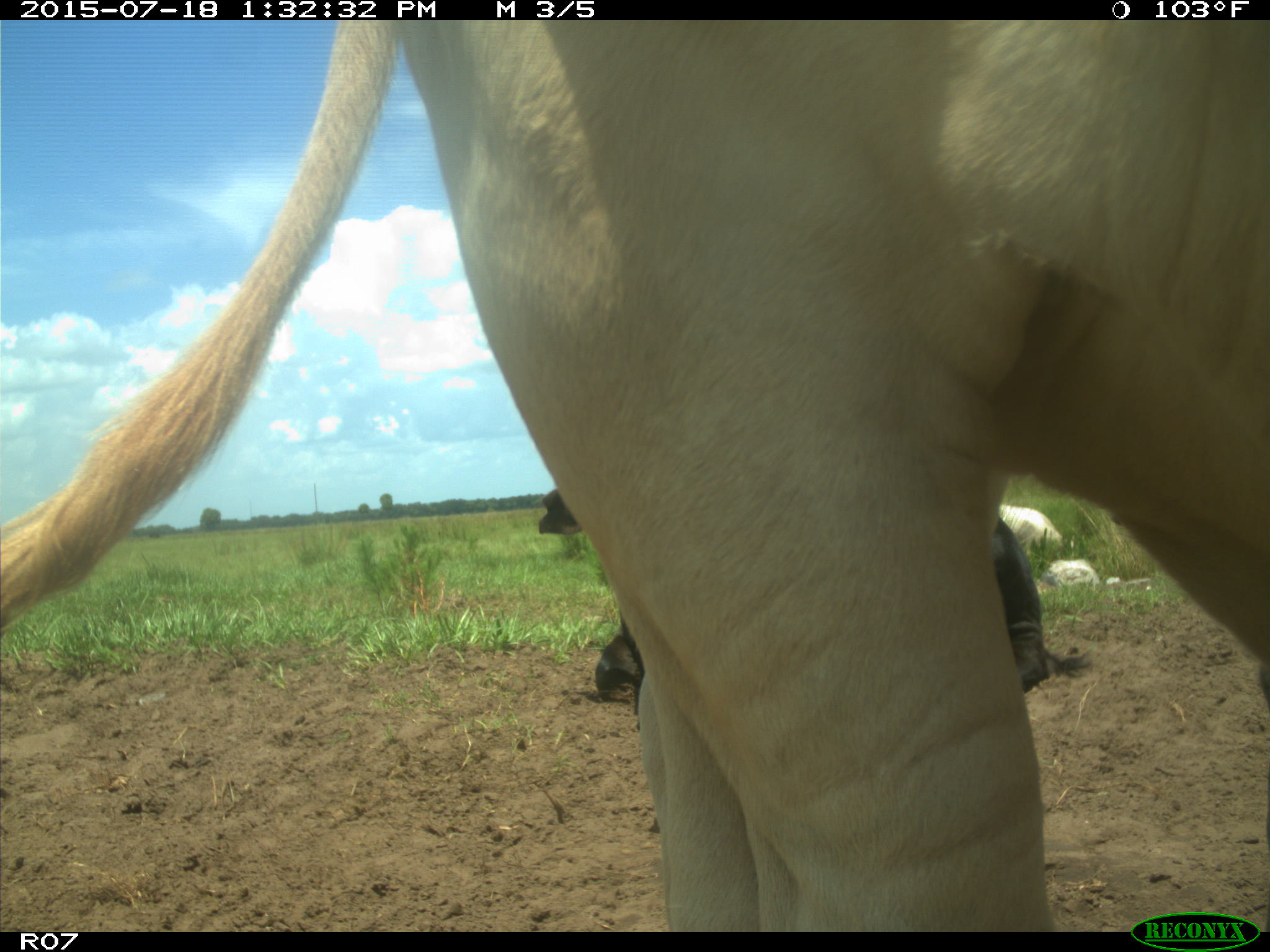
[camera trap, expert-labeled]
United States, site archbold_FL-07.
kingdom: Animalia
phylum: Chordata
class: Mammalia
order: Artiodactyla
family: Bovidae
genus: Bos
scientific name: Bos taurus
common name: domestic cow